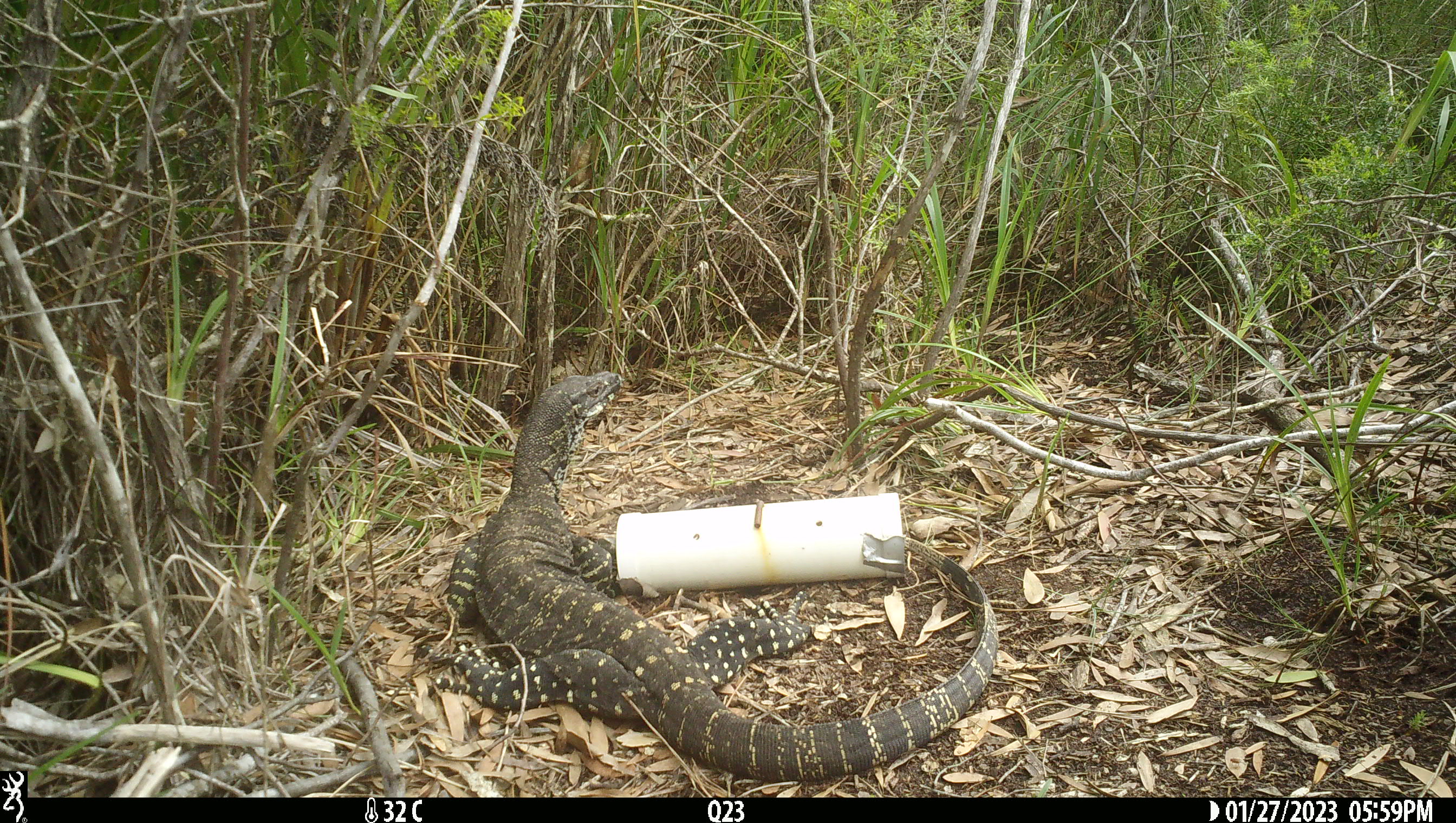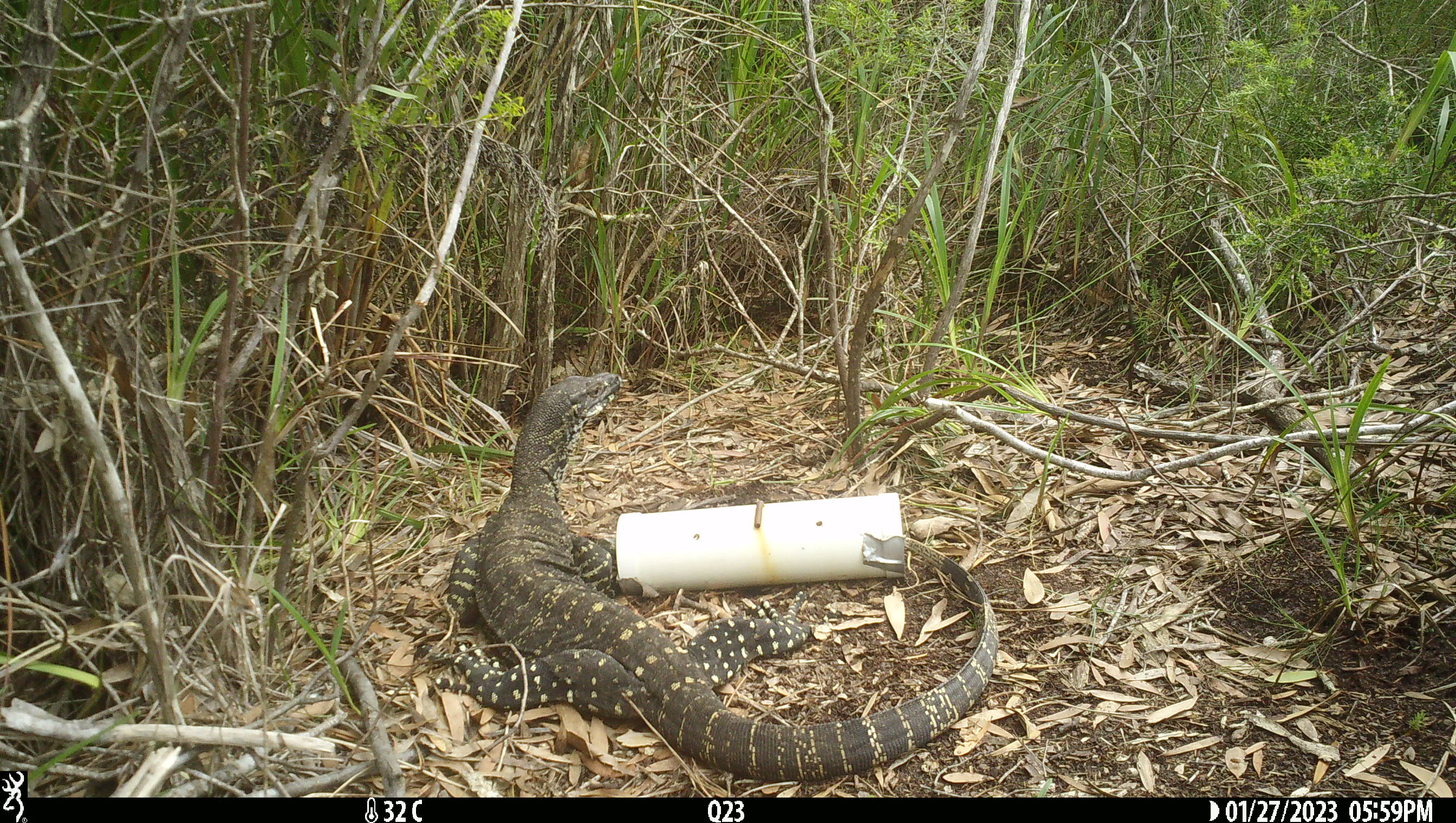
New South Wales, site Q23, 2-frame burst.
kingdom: Animalia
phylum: Chordata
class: Reptilia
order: Squamata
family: Varanidae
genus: Varanus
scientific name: Varanus varius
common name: lace monitor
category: goanna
Goanna (lace monitor) (Varanus varius).